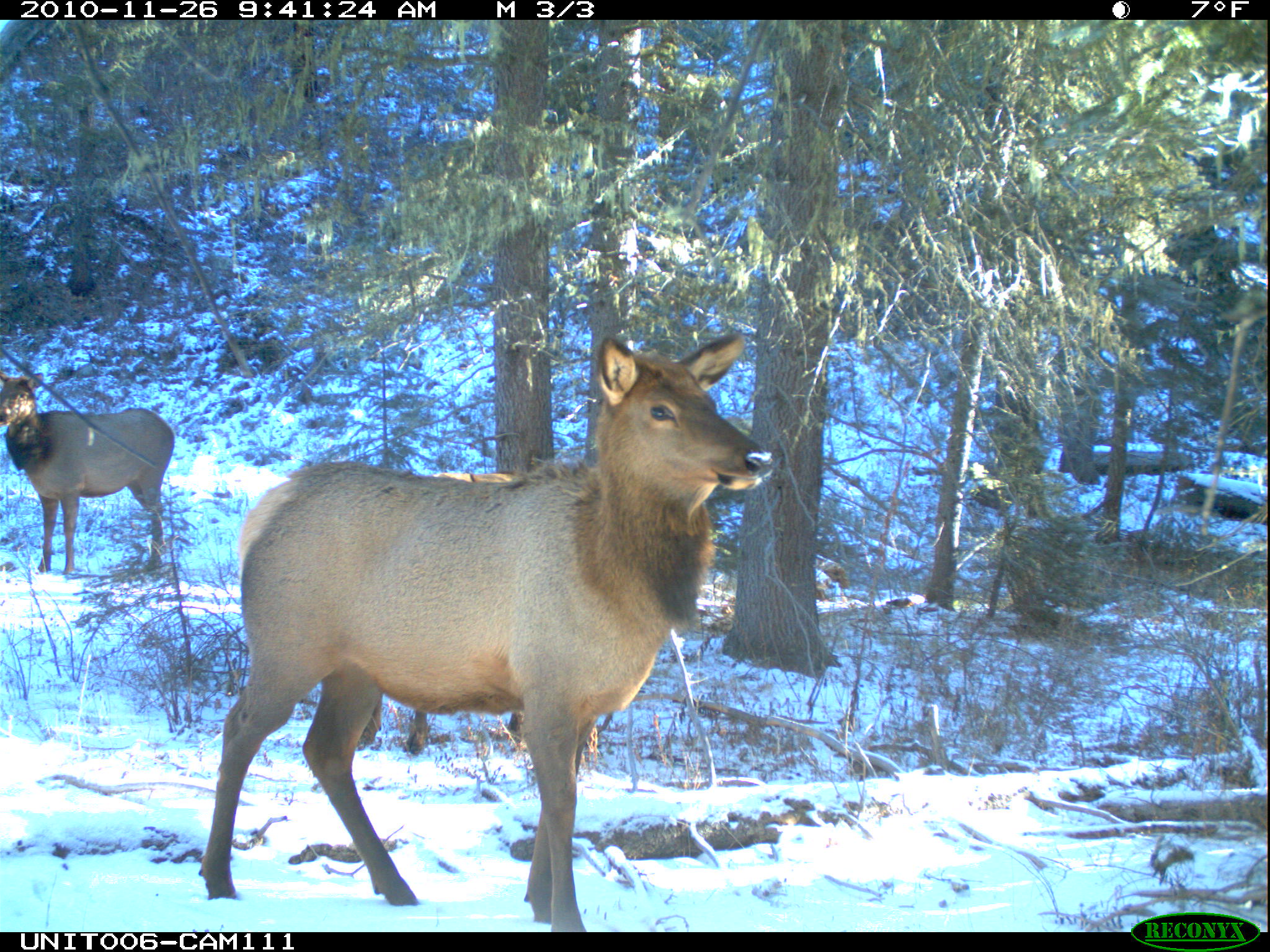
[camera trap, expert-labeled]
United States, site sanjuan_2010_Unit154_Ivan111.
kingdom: Animalia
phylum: Chordata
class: Mammalia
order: Artiodactyla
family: Cervidae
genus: Cervus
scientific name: Cervus elaphus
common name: red deer